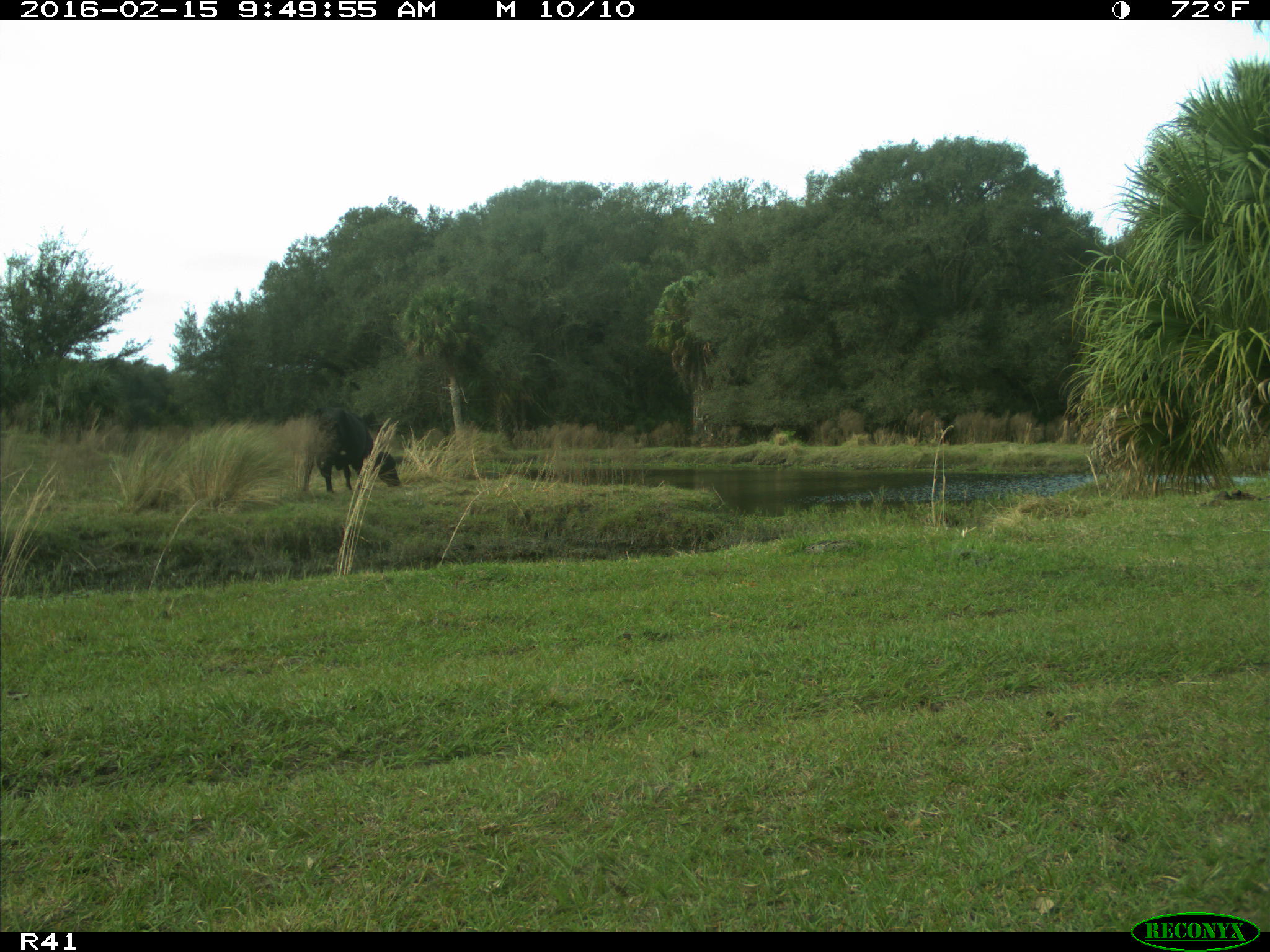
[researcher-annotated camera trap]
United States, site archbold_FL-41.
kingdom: Animalia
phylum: Chordata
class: Mammalia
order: Artiodactyla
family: Bovidae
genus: Bos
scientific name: Bos taurus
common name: domestic cow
Bos taurus (domestic cow).